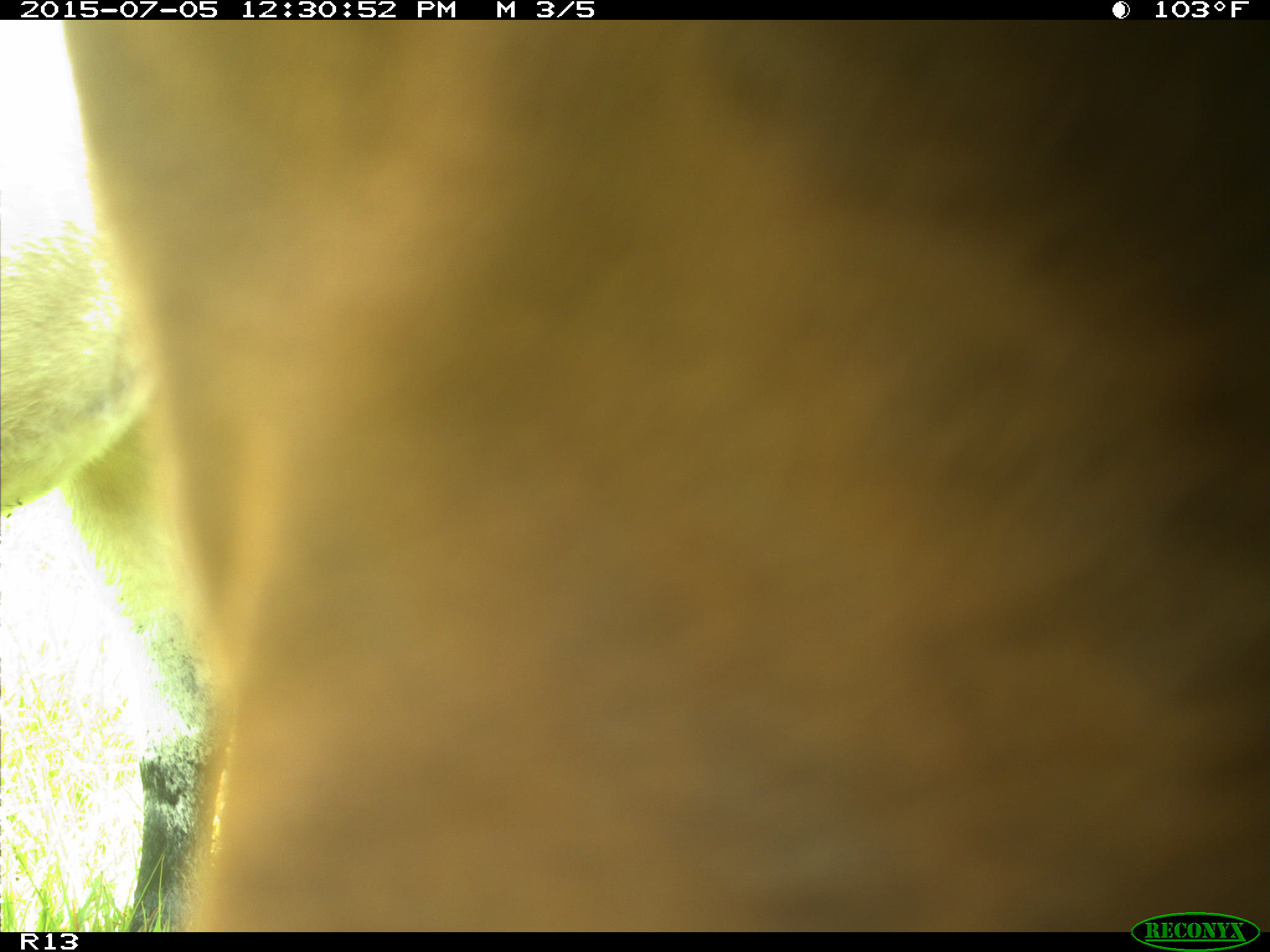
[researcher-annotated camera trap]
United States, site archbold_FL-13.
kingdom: Animalia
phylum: Chordata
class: Mammalia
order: Artiodactyla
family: Bovidae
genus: Bos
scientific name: Bos taurus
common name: domestic cow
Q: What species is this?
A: Bos taurus (domestic cow).